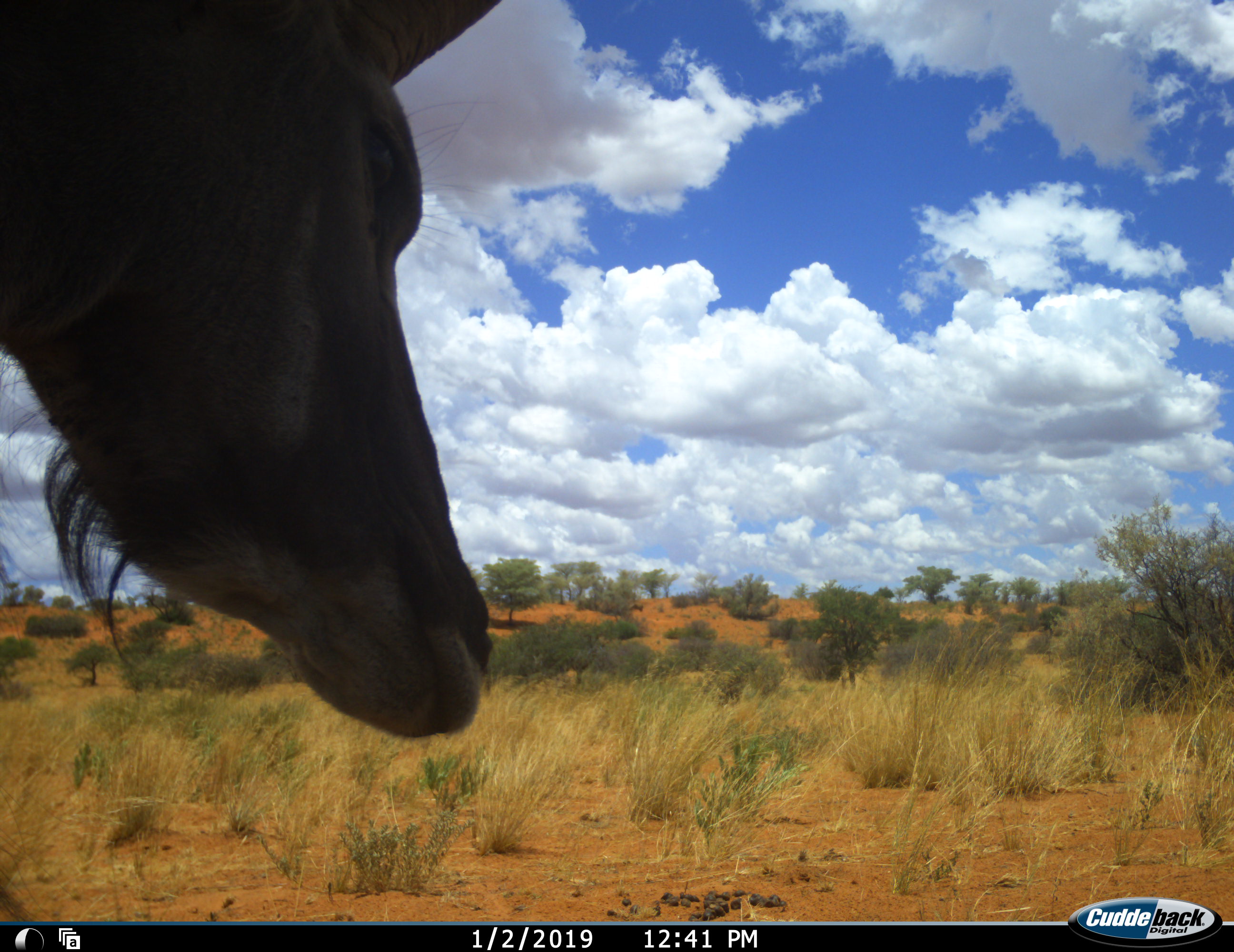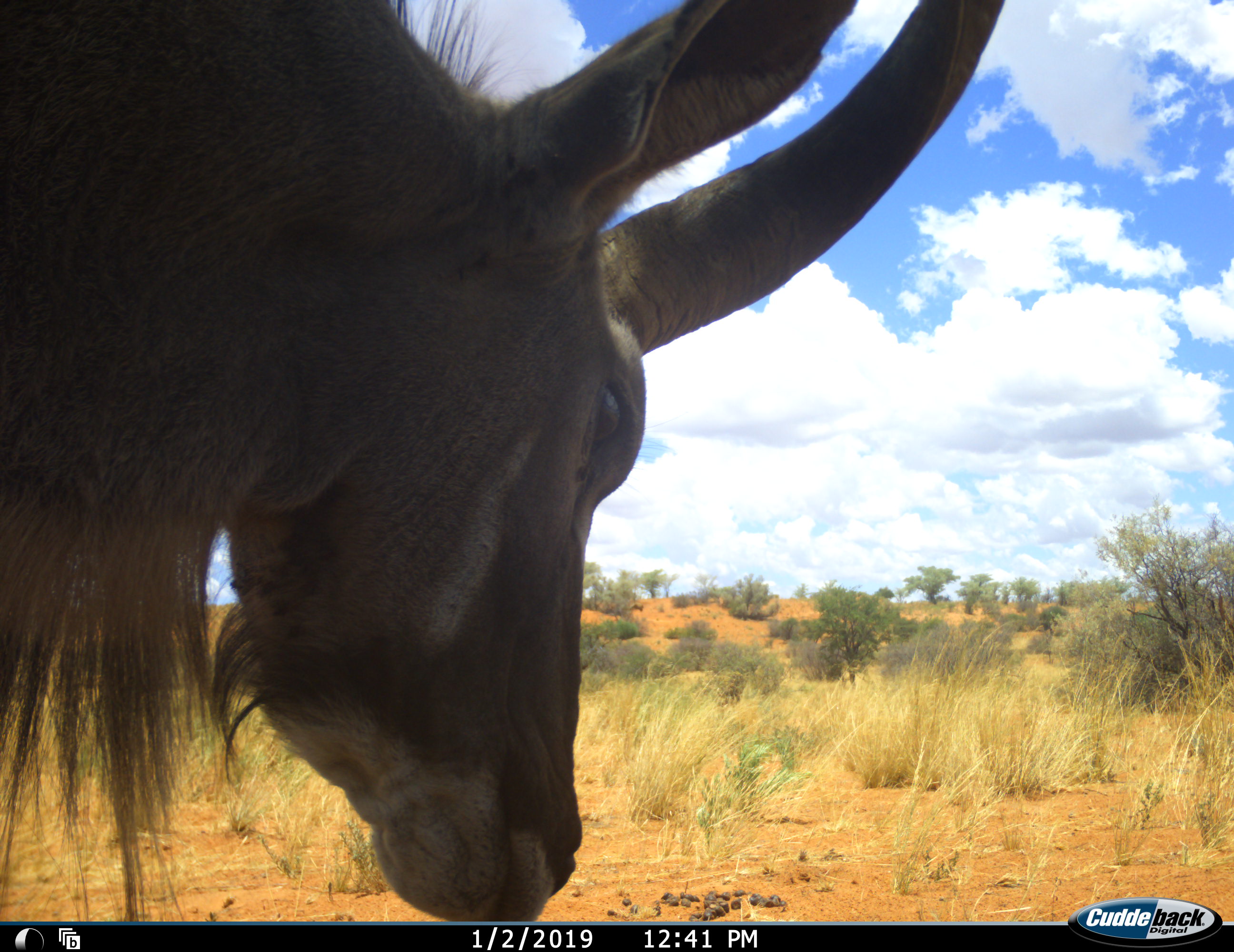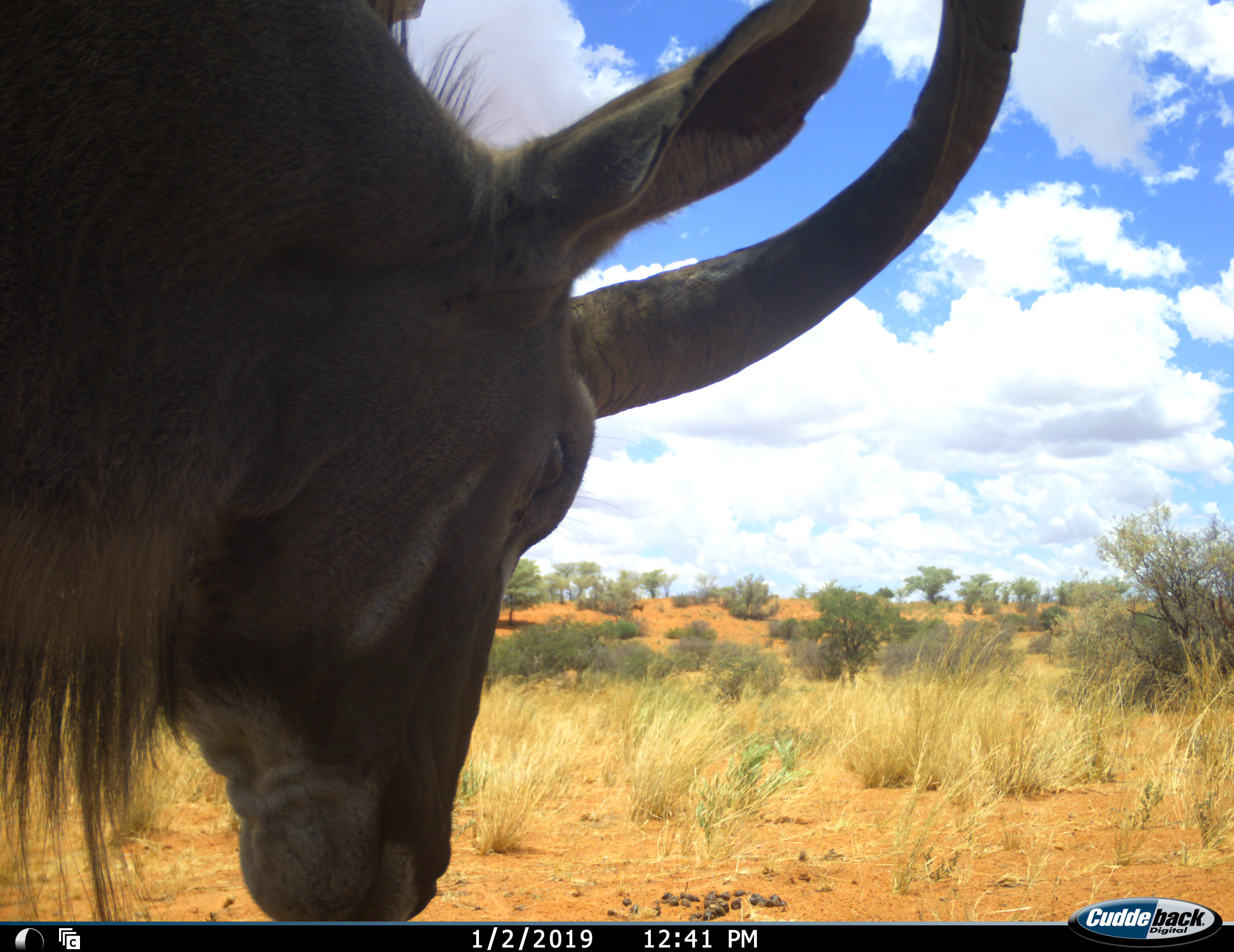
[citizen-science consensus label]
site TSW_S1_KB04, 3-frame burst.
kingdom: Animalia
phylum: Chordata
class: Mammalia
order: Artiodactyla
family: Bovidae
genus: Tragelaphus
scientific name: Tragelaphus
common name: kudu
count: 1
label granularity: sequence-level